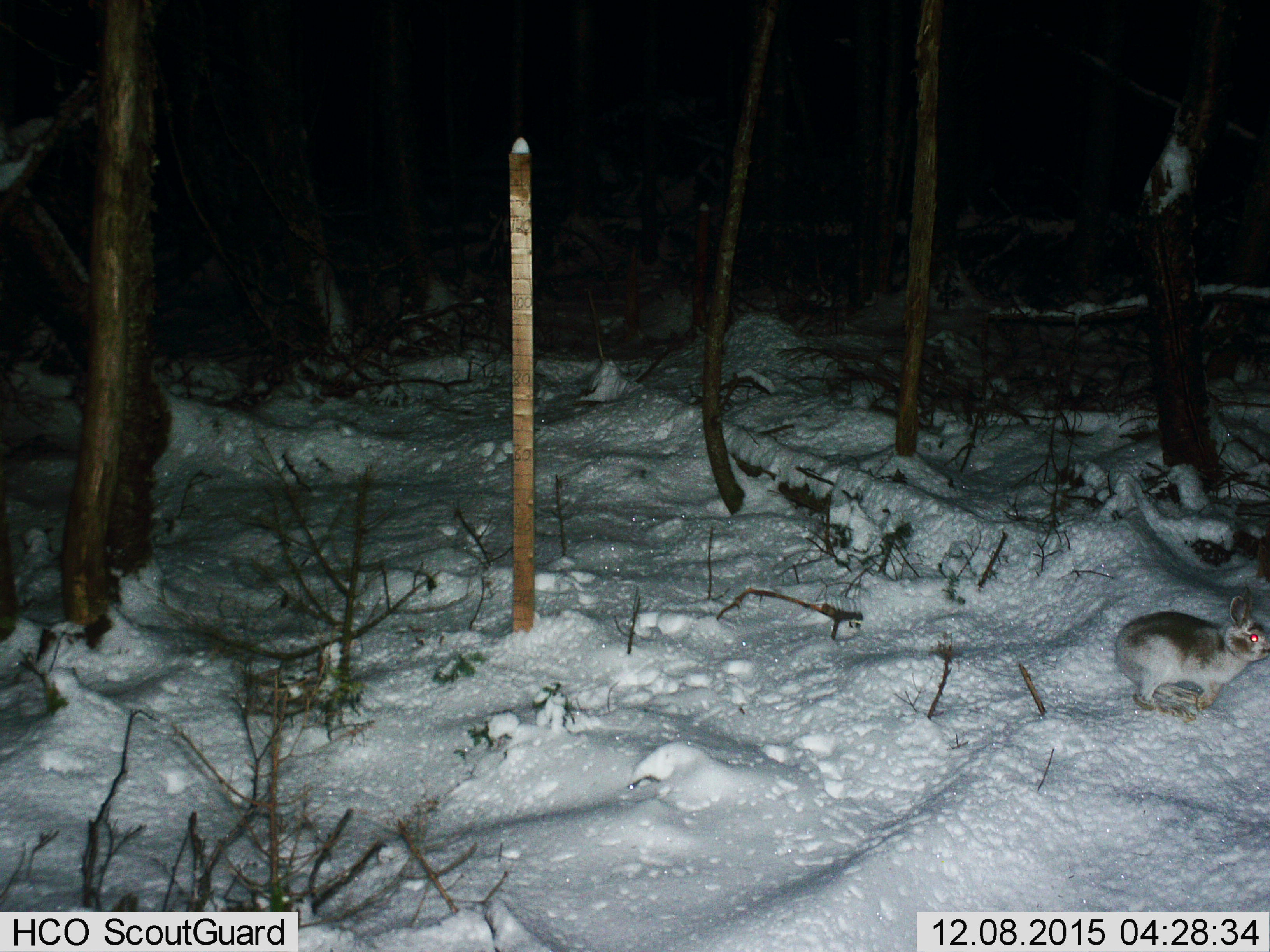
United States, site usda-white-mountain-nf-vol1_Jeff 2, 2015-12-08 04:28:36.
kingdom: Animalia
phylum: Chordata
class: Mammalia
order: Lagomorpha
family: Leporidae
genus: Lepus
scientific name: Lepus americanus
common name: snowshoe hare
Snowshoe hare (Lepus americanus).